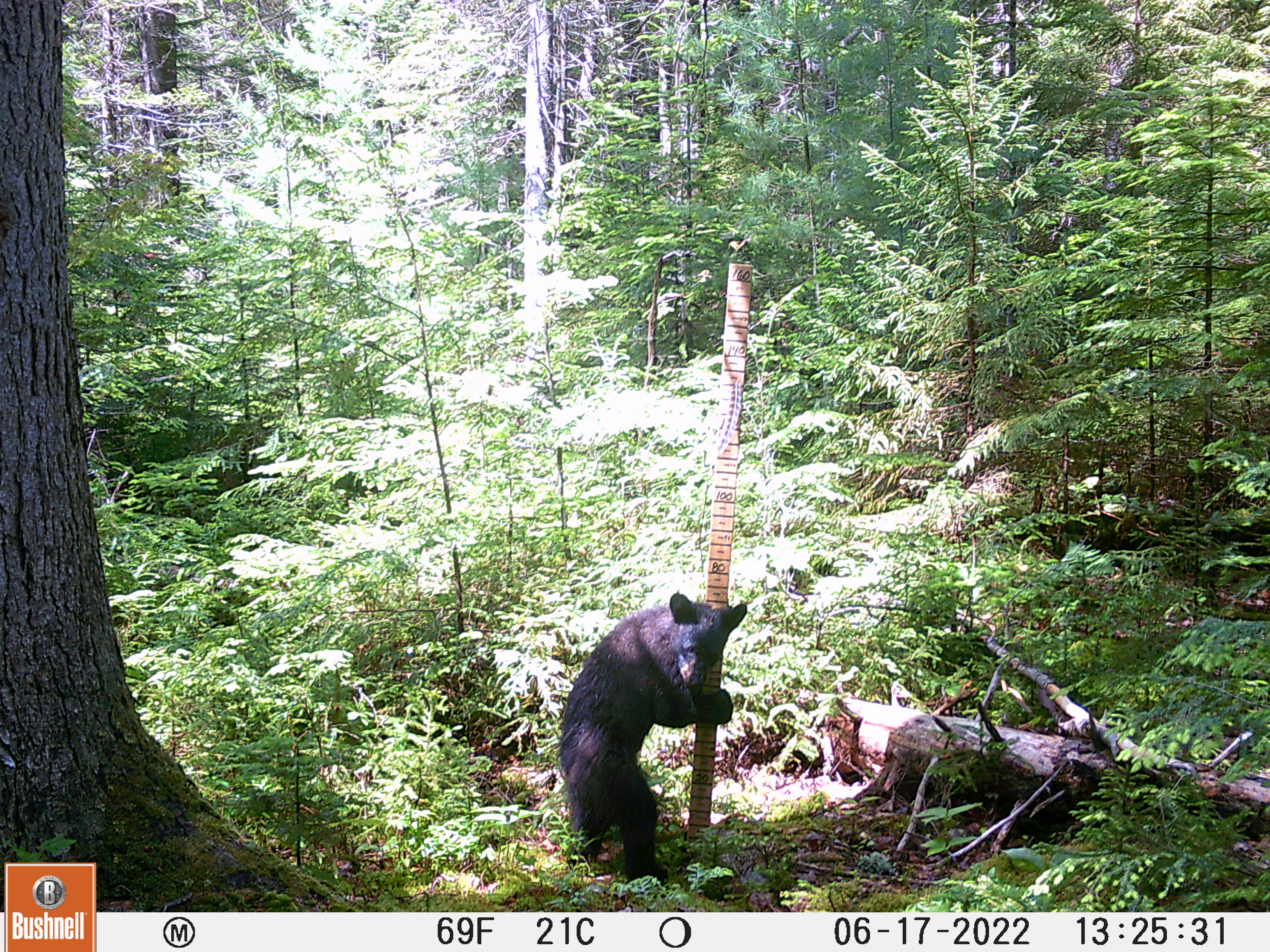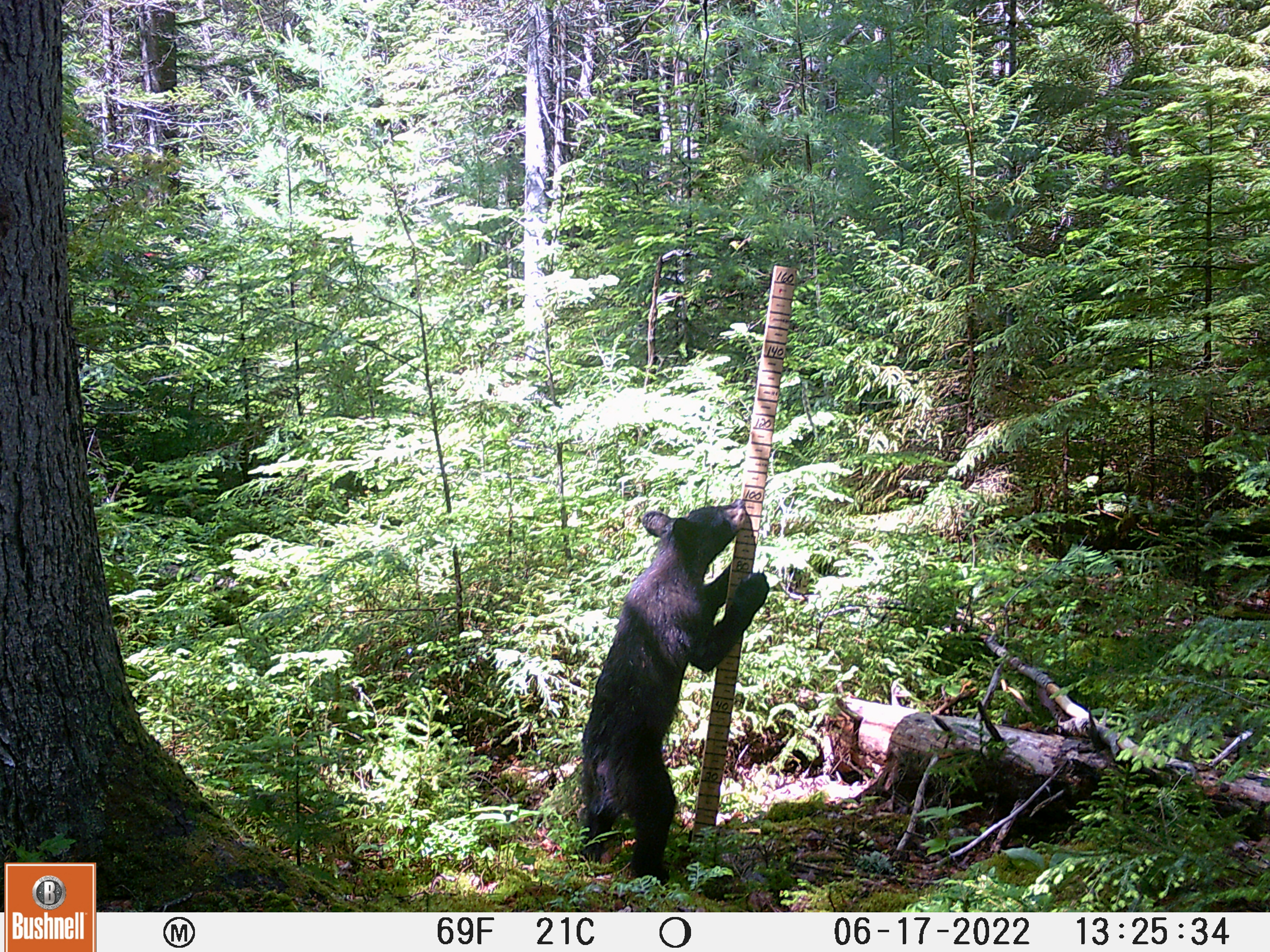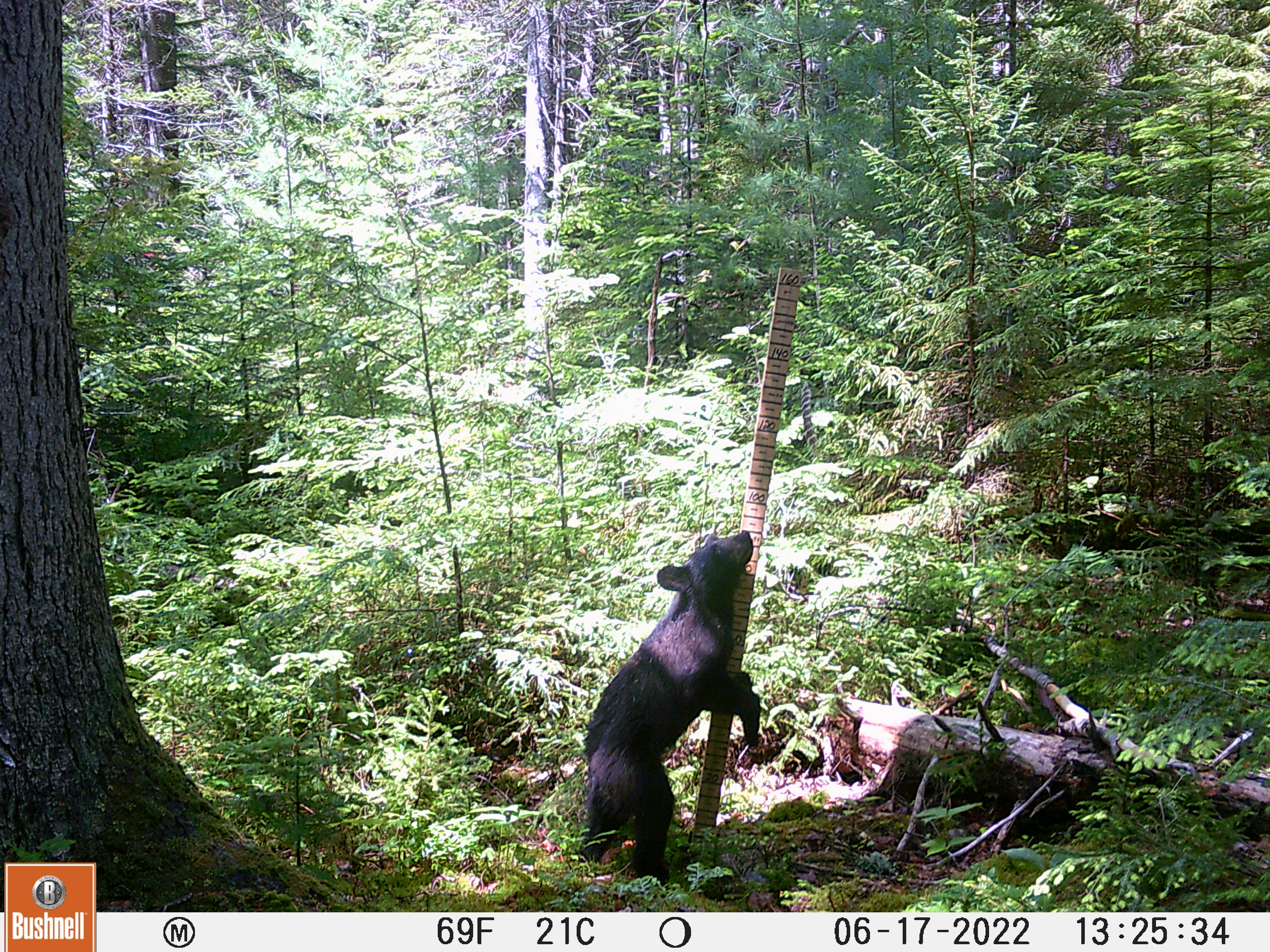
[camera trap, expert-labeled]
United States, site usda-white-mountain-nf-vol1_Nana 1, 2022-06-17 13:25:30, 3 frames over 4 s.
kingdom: Animalia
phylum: Chordata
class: Mammalia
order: Carnivora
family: Ursidae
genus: Ursus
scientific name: Ursus americanus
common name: black bear